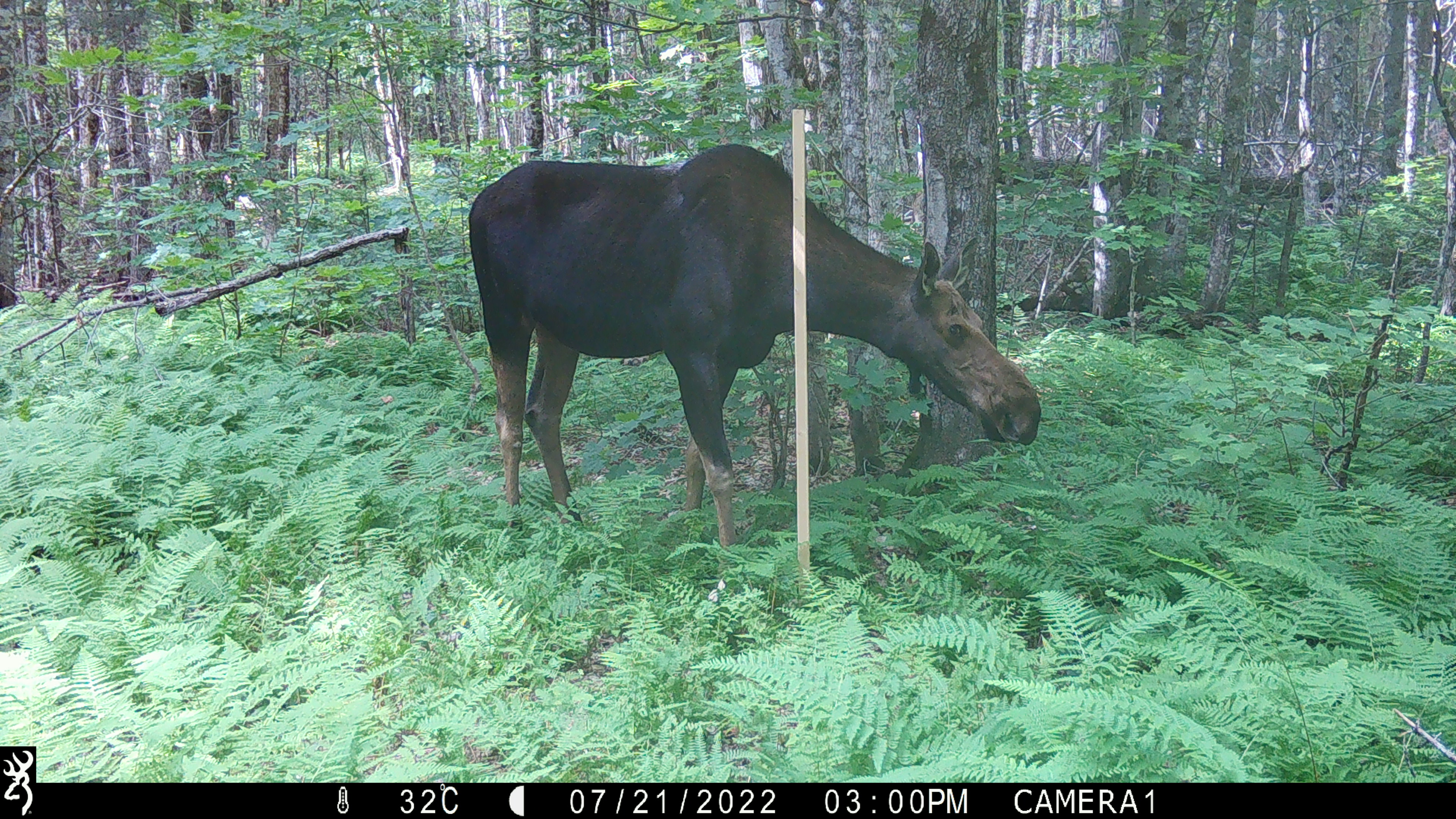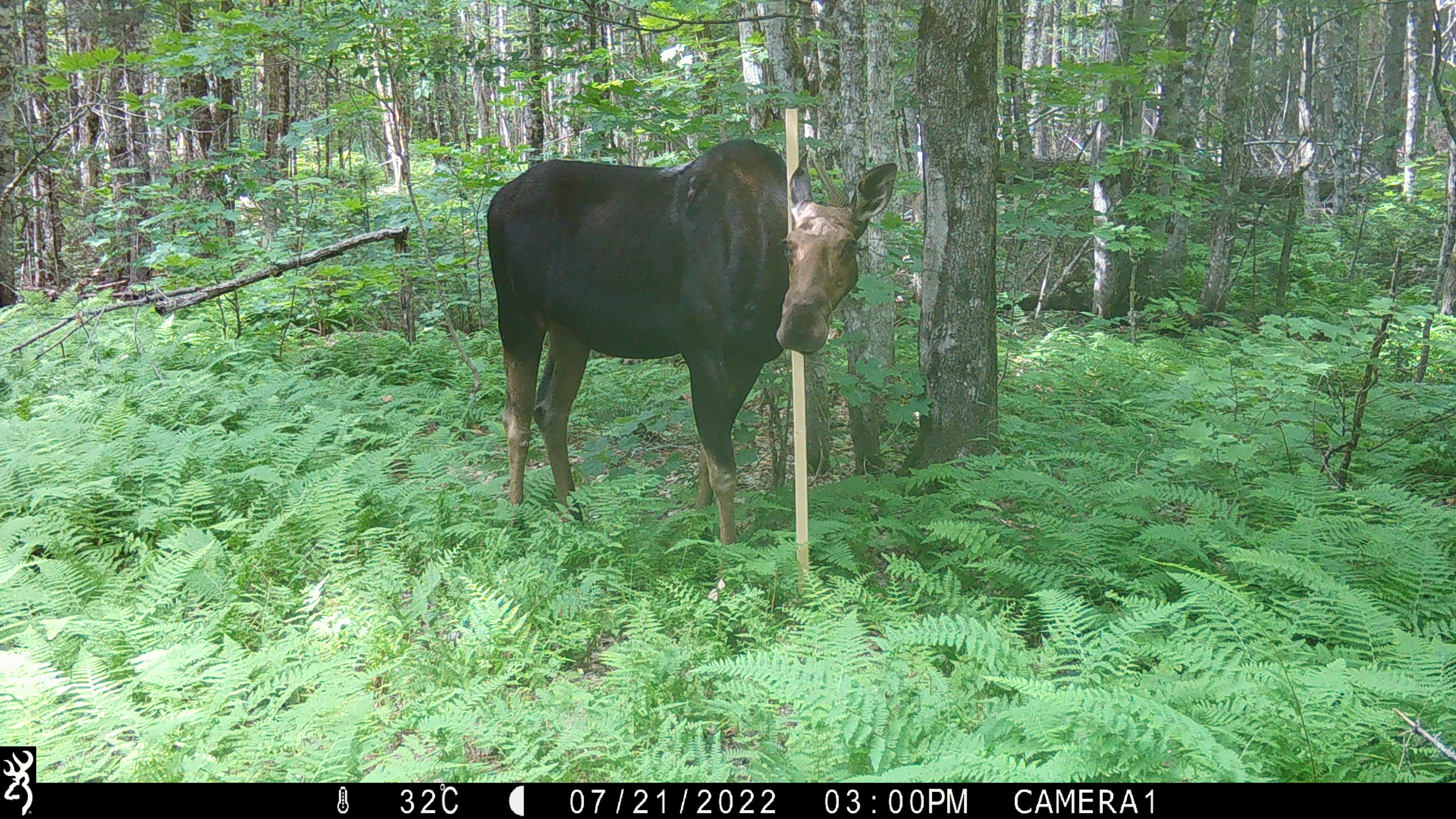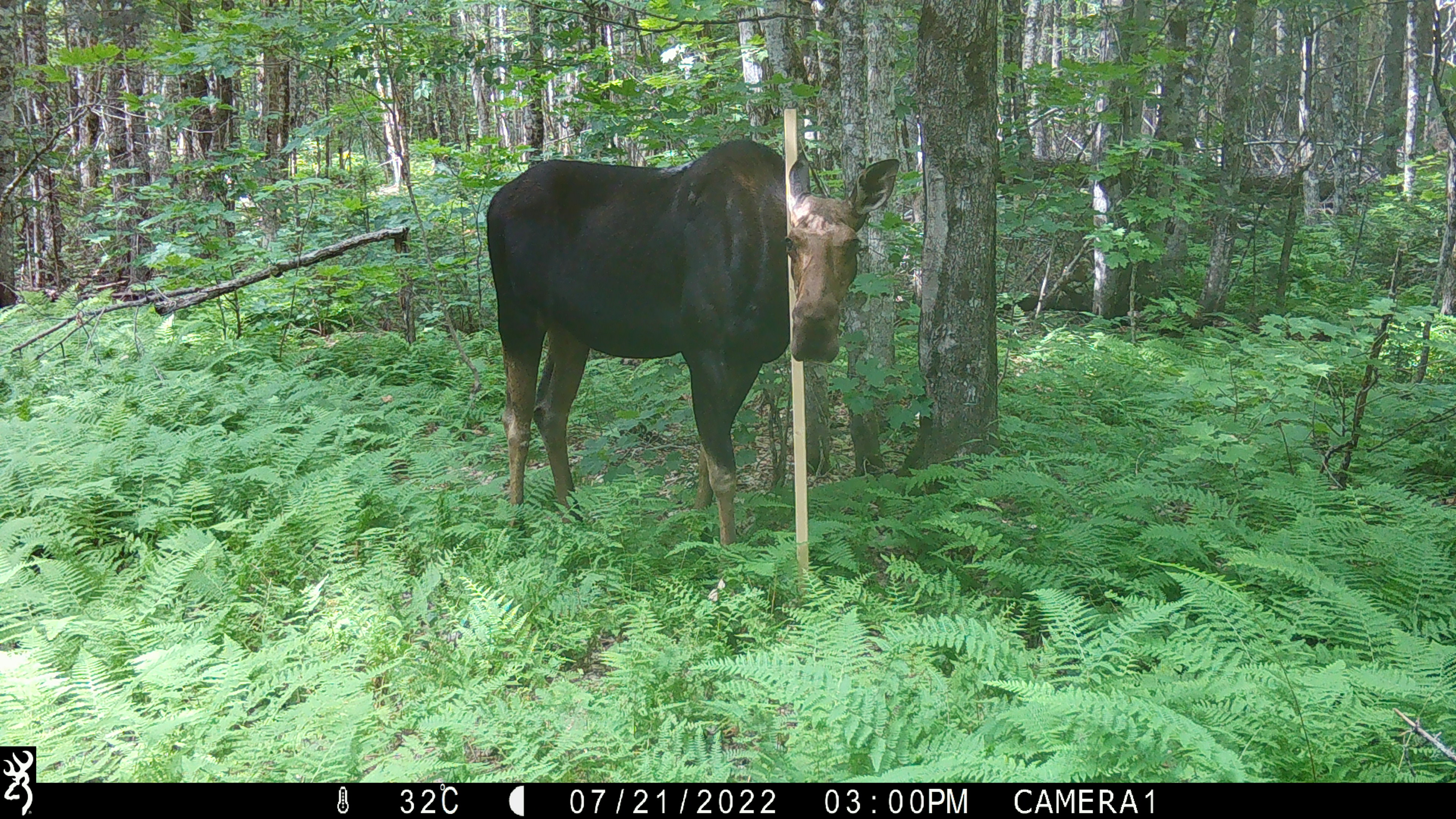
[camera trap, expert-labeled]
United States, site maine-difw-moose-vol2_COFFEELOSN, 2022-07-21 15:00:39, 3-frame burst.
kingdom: Animalia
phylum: Chordata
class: Mammalia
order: Artiodactyla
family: Cervidae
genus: Alces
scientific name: Alces alces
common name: moose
Moose (Alces alces).